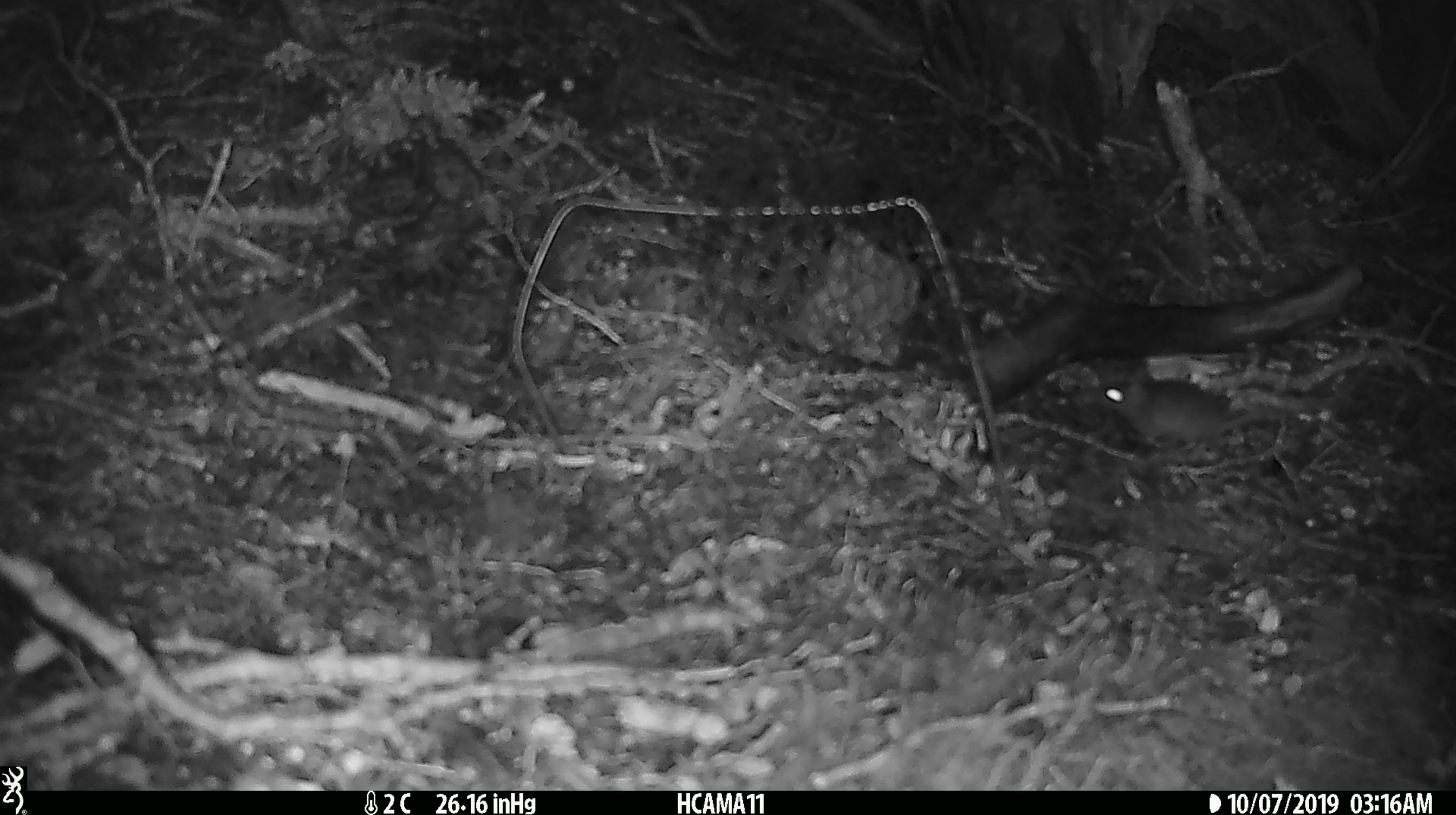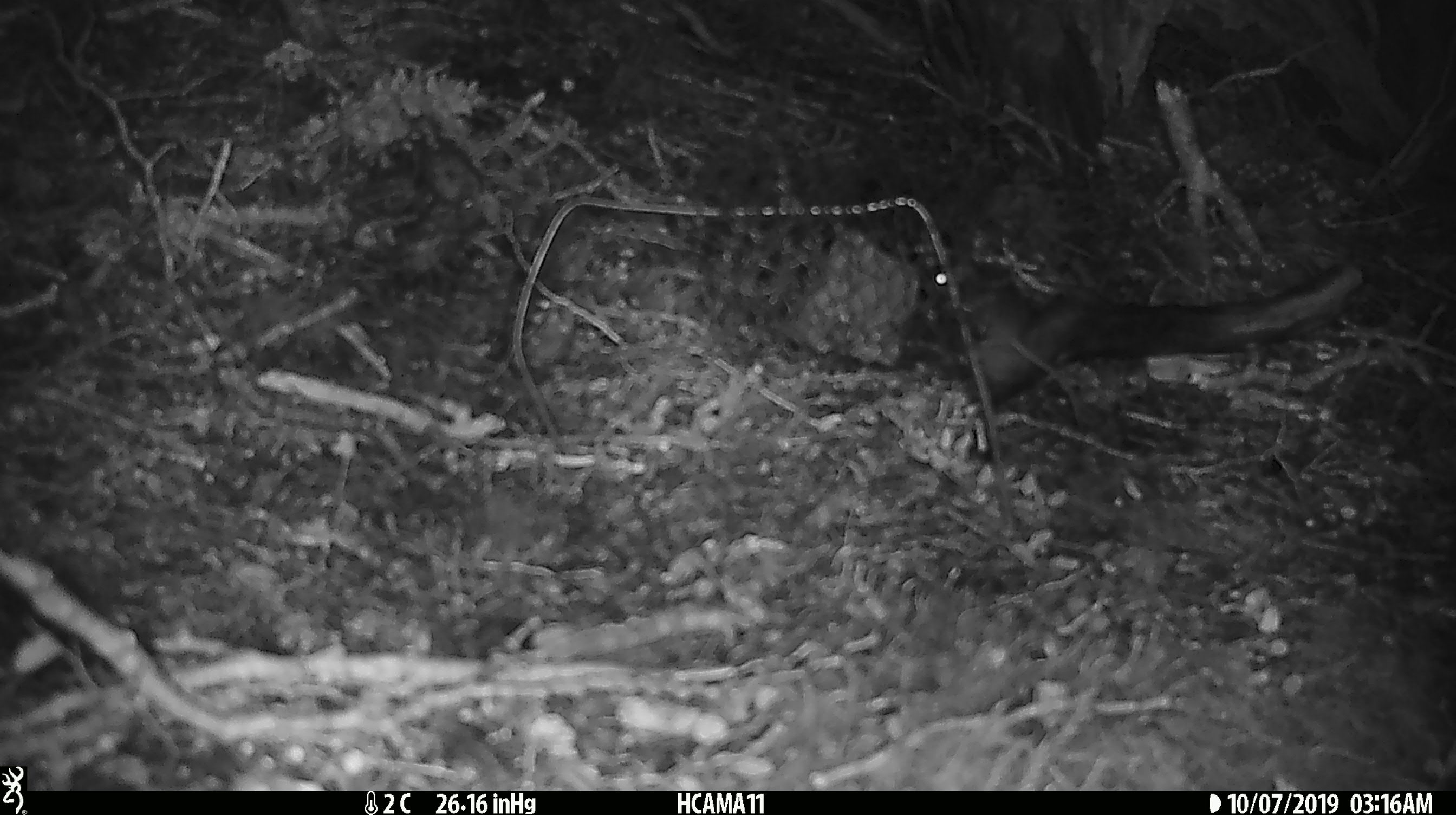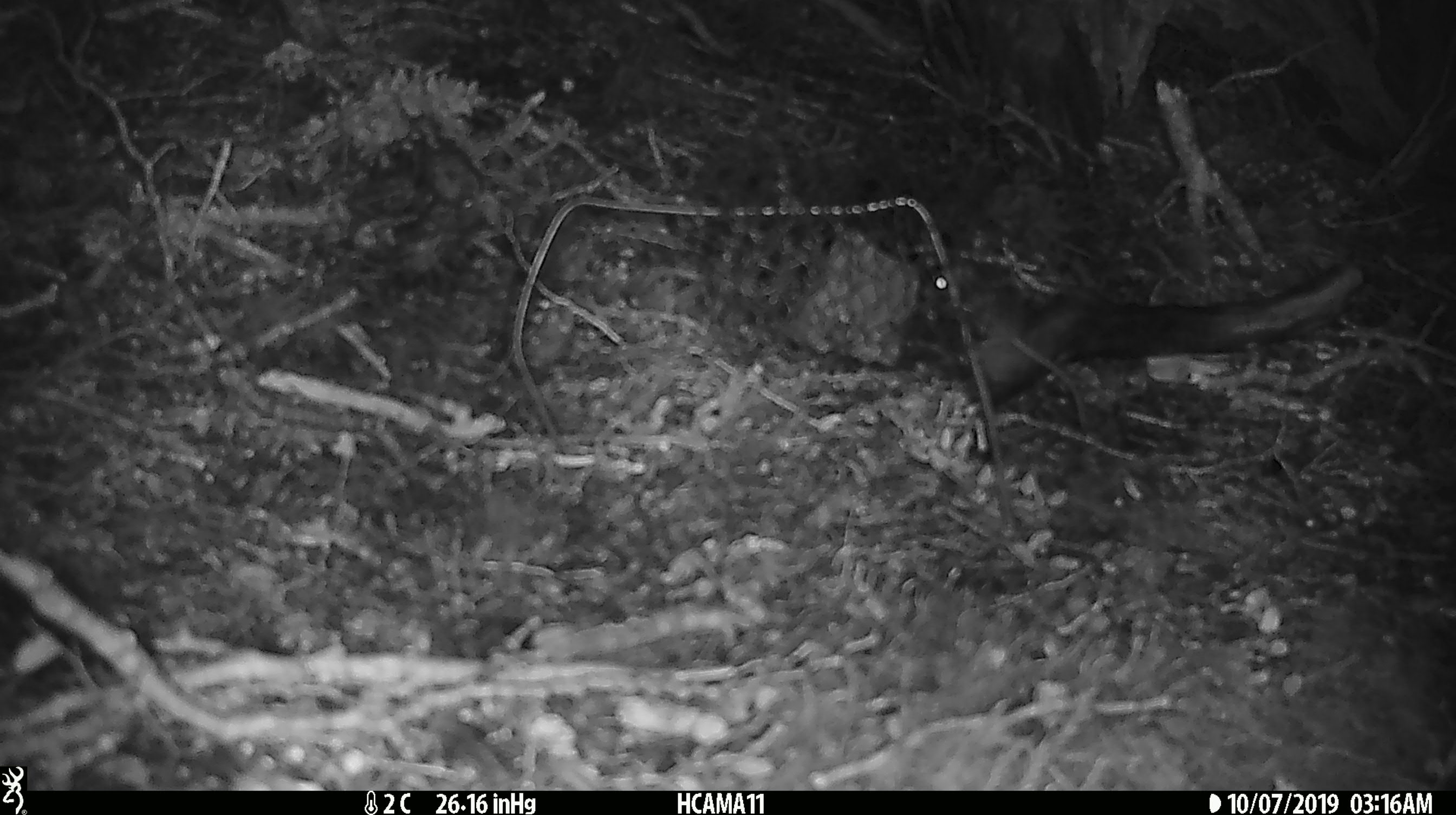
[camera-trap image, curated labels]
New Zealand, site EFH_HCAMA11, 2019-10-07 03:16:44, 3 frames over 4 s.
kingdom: Animalia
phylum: Chordata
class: Mammalia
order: Rodentia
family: Muridae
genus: Mus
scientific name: Mus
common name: mouse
Mouse (Mus).